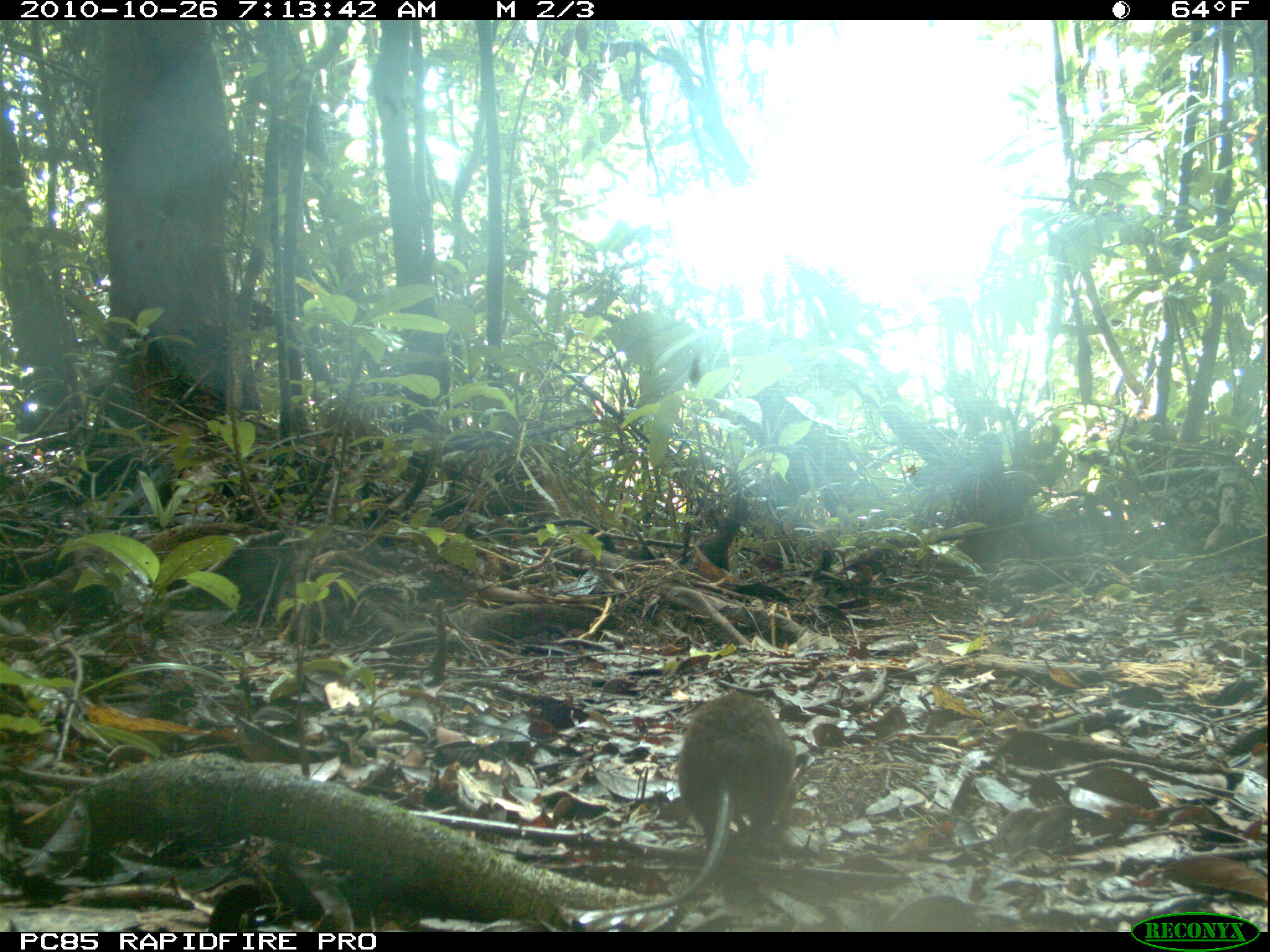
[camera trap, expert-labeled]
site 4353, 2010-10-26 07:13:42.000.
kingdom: Animalia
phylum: Chordata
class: Mammalia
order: Rodentia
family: Muridae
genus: Rattus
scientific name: Rattus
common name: rodent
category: unknown rat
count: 1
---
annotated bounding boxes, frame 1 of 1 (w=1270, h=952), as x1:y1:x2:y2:
unknown rat: 578:692:798:923